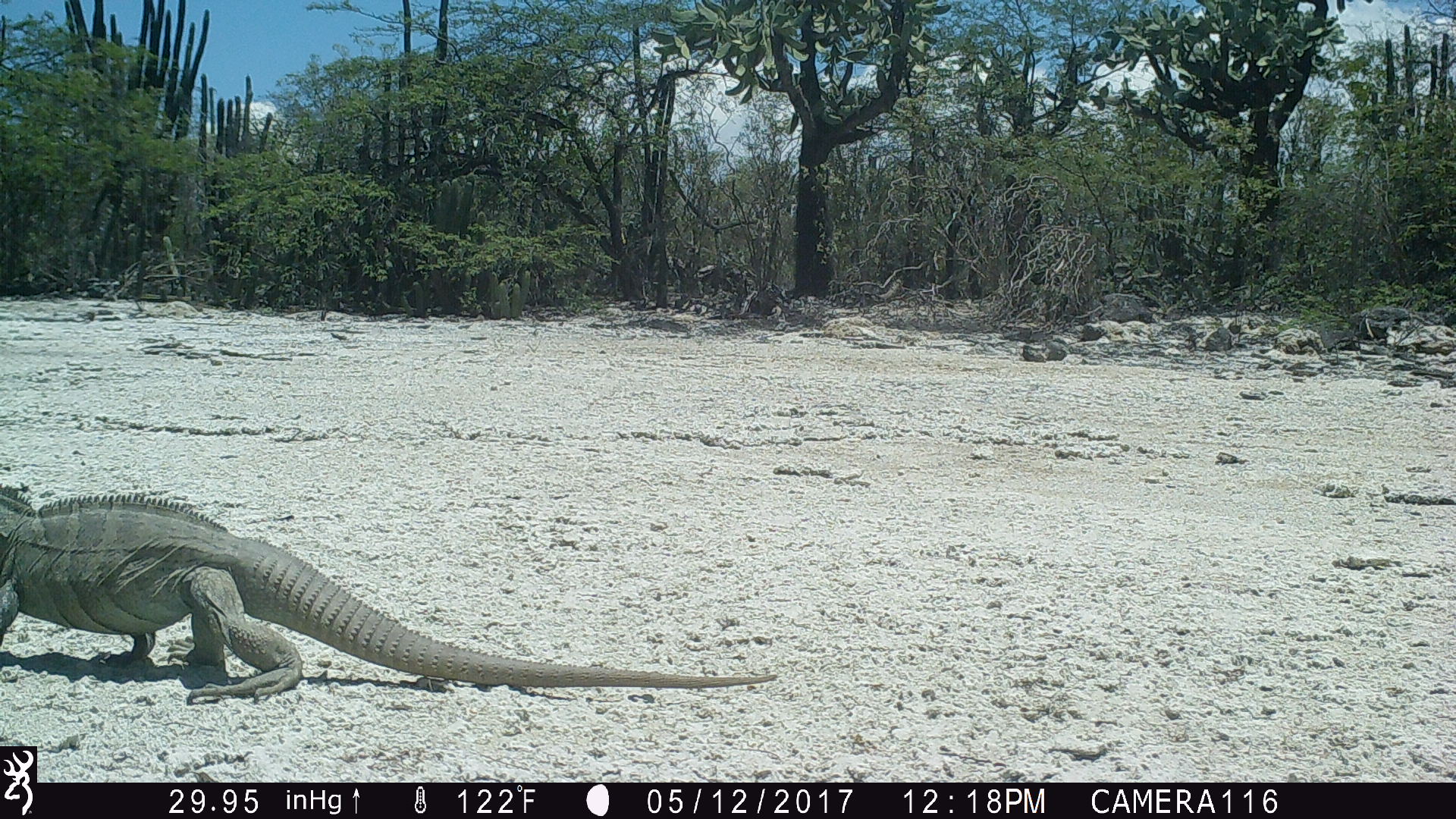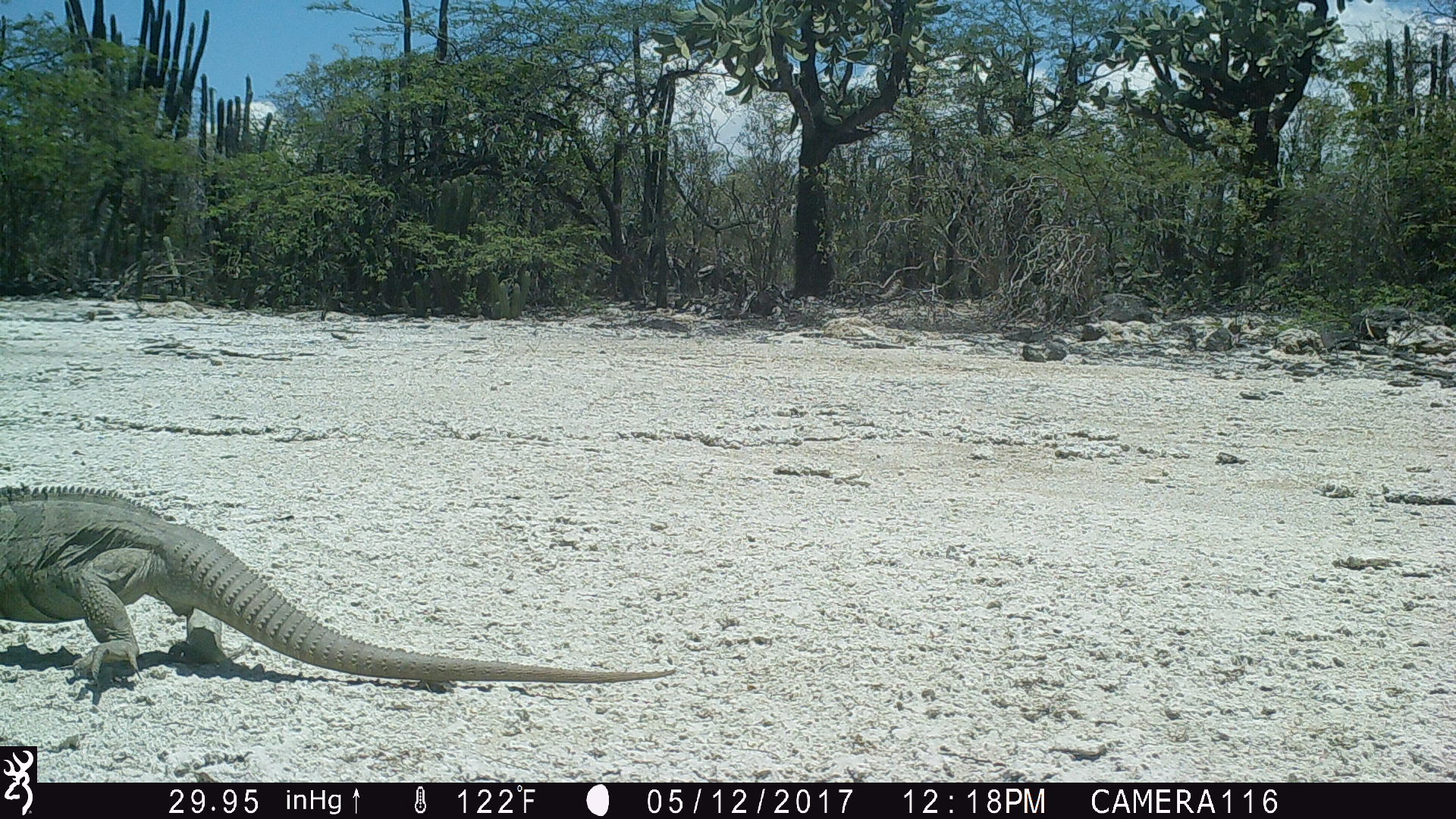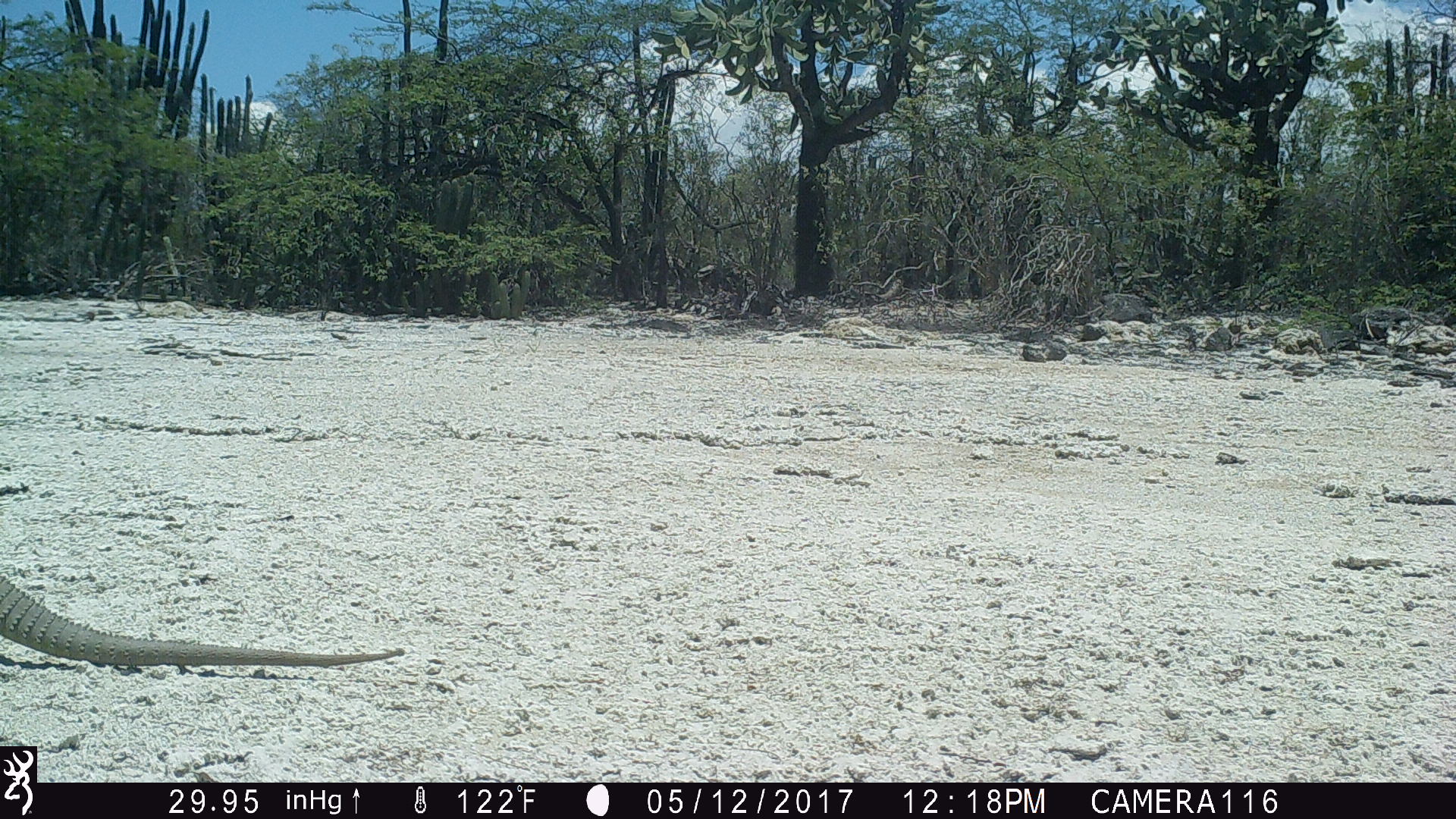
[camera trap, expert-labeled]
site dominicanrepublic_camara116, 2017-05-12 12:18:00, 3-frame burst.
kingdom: Animalia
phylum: Chordata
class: Reptilia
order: Squamata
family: Iguanidae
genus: Iguana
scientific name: Iguana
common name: typical iguanas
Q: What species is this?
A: Iguana (typical iguanas).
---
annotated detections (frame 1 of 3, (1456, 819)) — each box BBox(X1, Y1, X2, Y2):
iguana: BBox(0, 479, 781, 708)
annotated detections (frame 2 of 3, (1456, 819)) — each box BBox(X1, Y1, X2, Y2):
iguana: BBox(4, 480, 670, 700)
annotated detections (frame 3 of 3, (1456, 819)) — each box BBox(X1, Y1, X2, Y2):
iguana: BBox(0, 573, 400, 676)